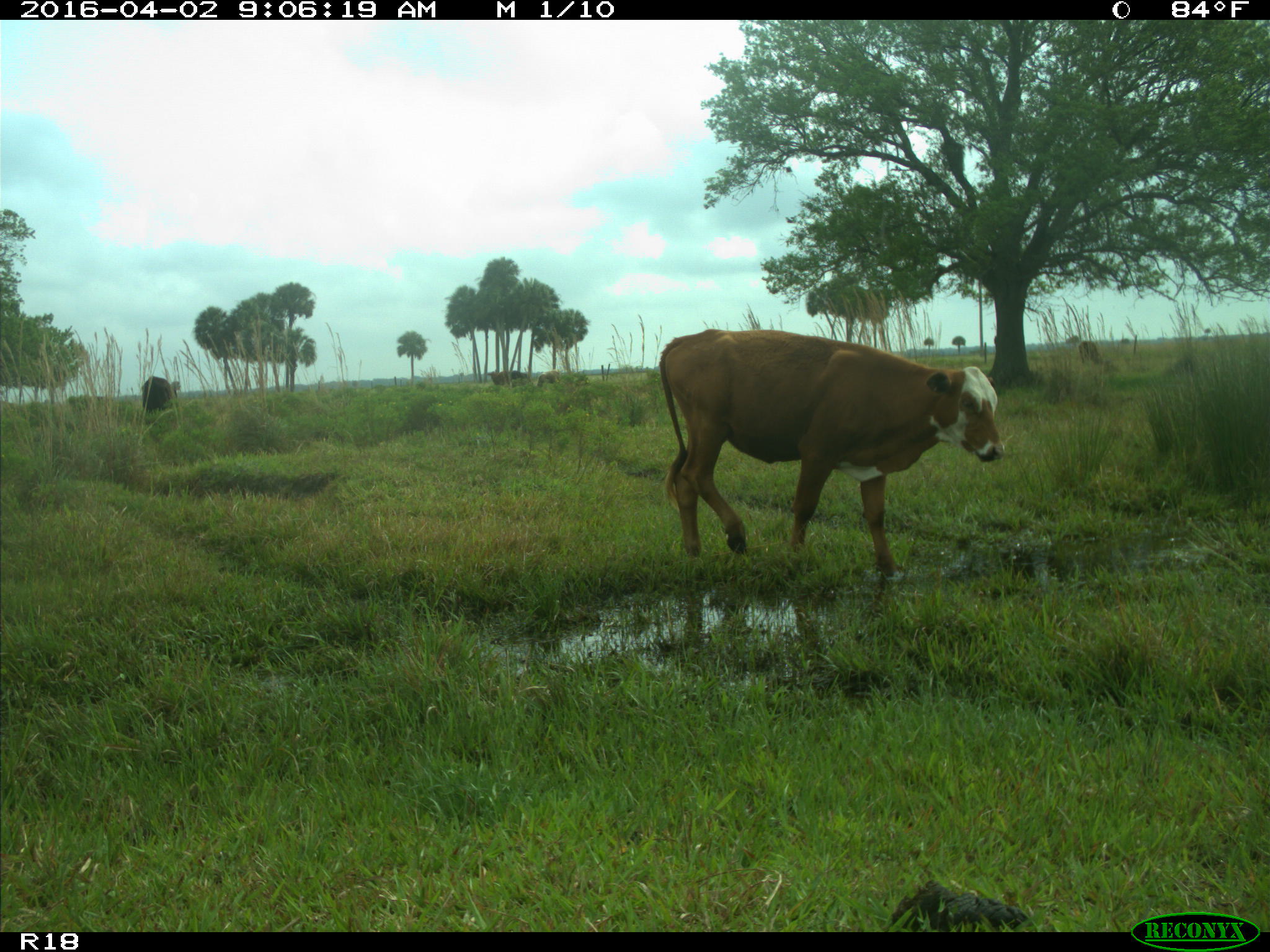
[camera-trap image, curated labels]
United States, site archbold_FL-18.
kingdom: Animalia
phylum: Chordata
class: Mammalia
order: Artiodactyla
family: Bovidae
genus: Bos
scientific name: Bos taurus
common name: domestic cow